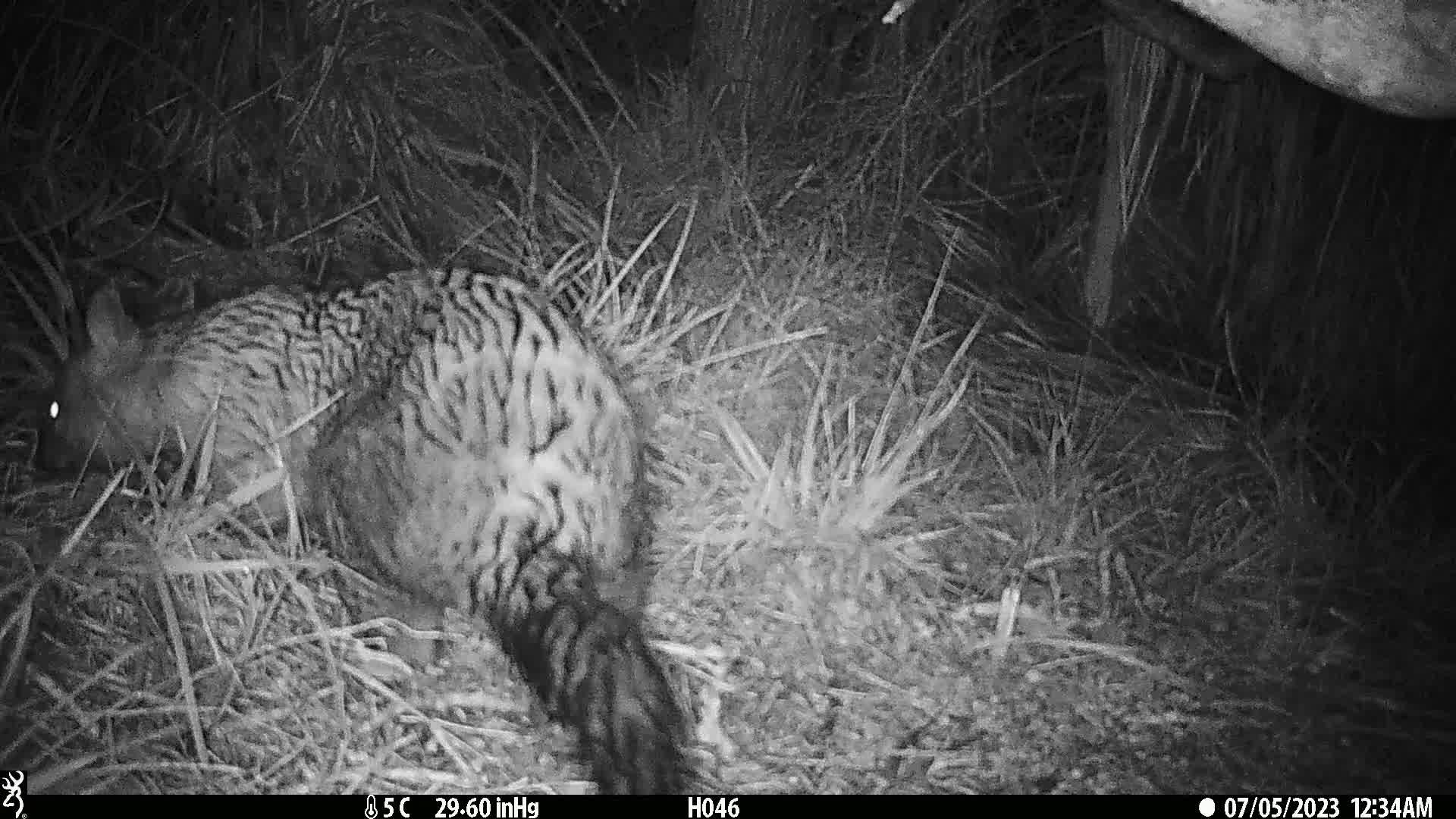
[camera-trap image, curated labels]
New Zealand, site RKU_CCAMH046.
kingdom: Animalia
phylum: Chordata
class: Mammalia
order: Diprotodontia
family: Phalangeridae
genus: Trichosurus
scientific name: Trichosurus vulpecula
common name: common brushtail possum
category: possum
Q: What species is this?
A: Possum (common brushtail possum) (Trichosurus vulpecula).